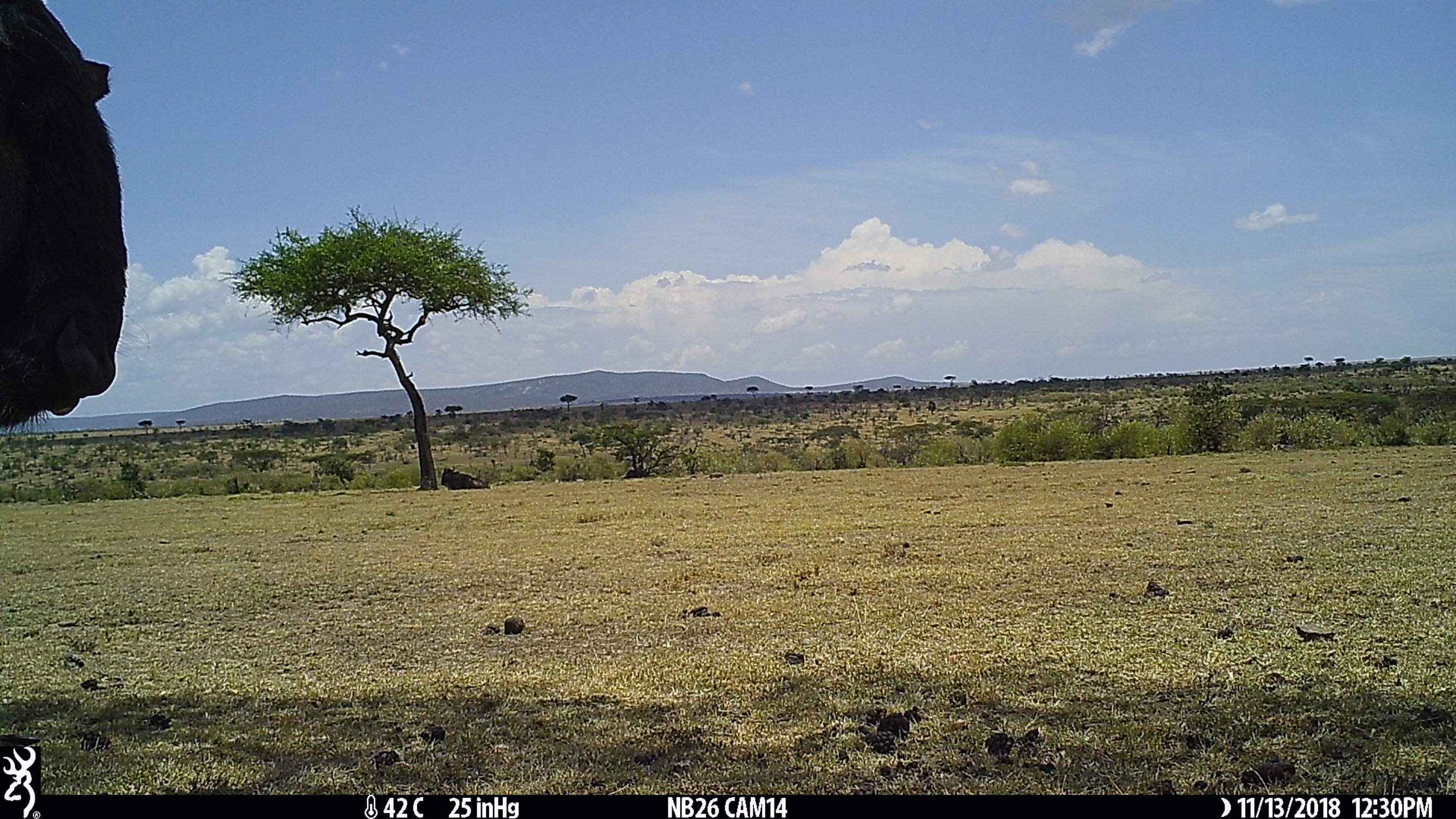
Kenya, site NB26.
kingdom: Animalia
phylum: Chordata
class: Mammalia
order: Artiodactyla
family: Bovidae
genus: Connochaetes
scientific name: Connochaetes taurinus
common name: blue wildebeest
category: wildebeest